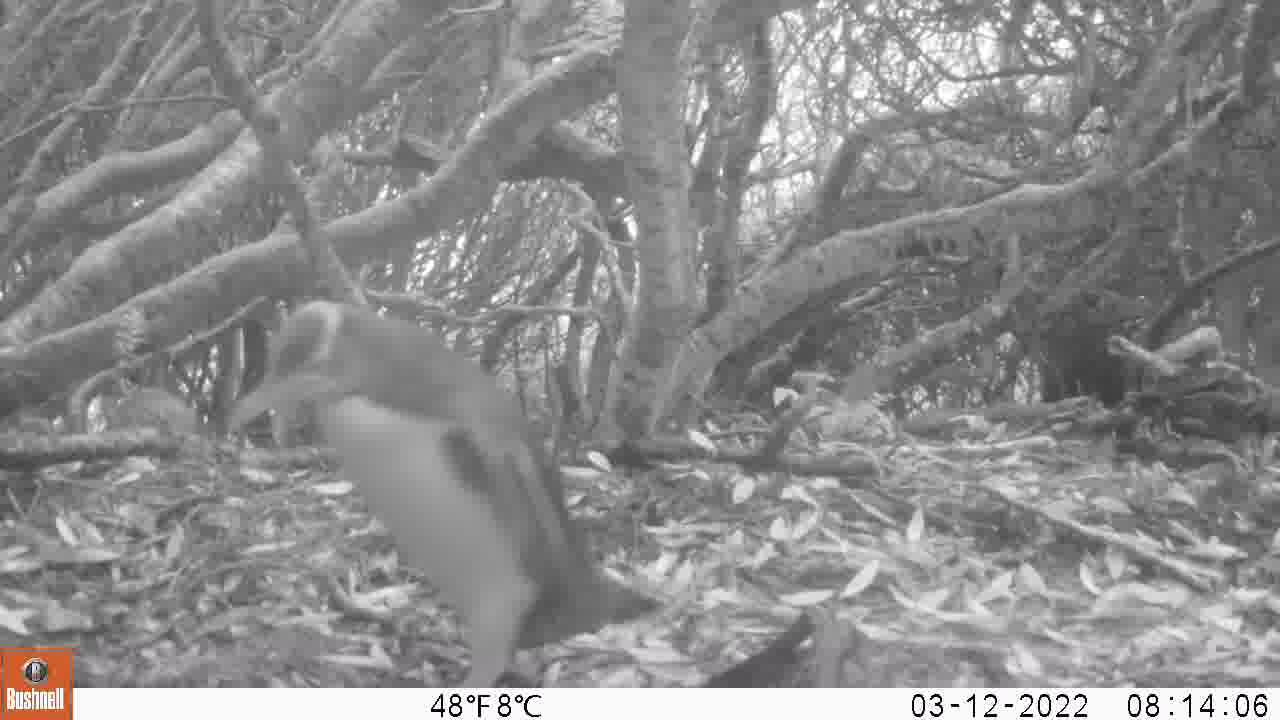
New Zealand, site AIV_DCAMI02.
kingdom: Animalia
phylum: Chordata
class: Aves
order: Sphenisciformes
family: Spheniscidae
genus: Megadyptes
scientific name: Megadyptes antipodes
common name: yellow-eyed penguin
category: yellow eyed penguin